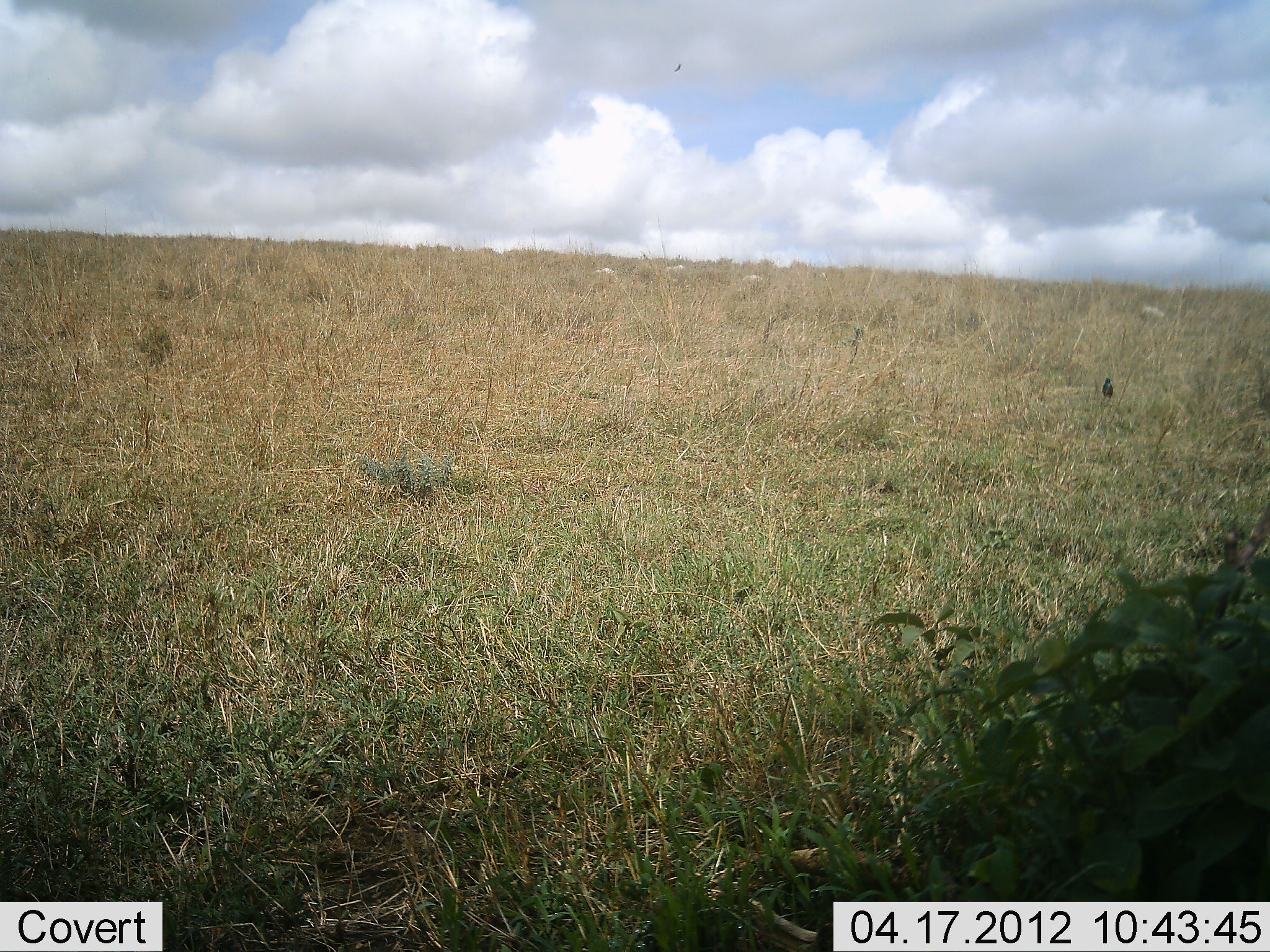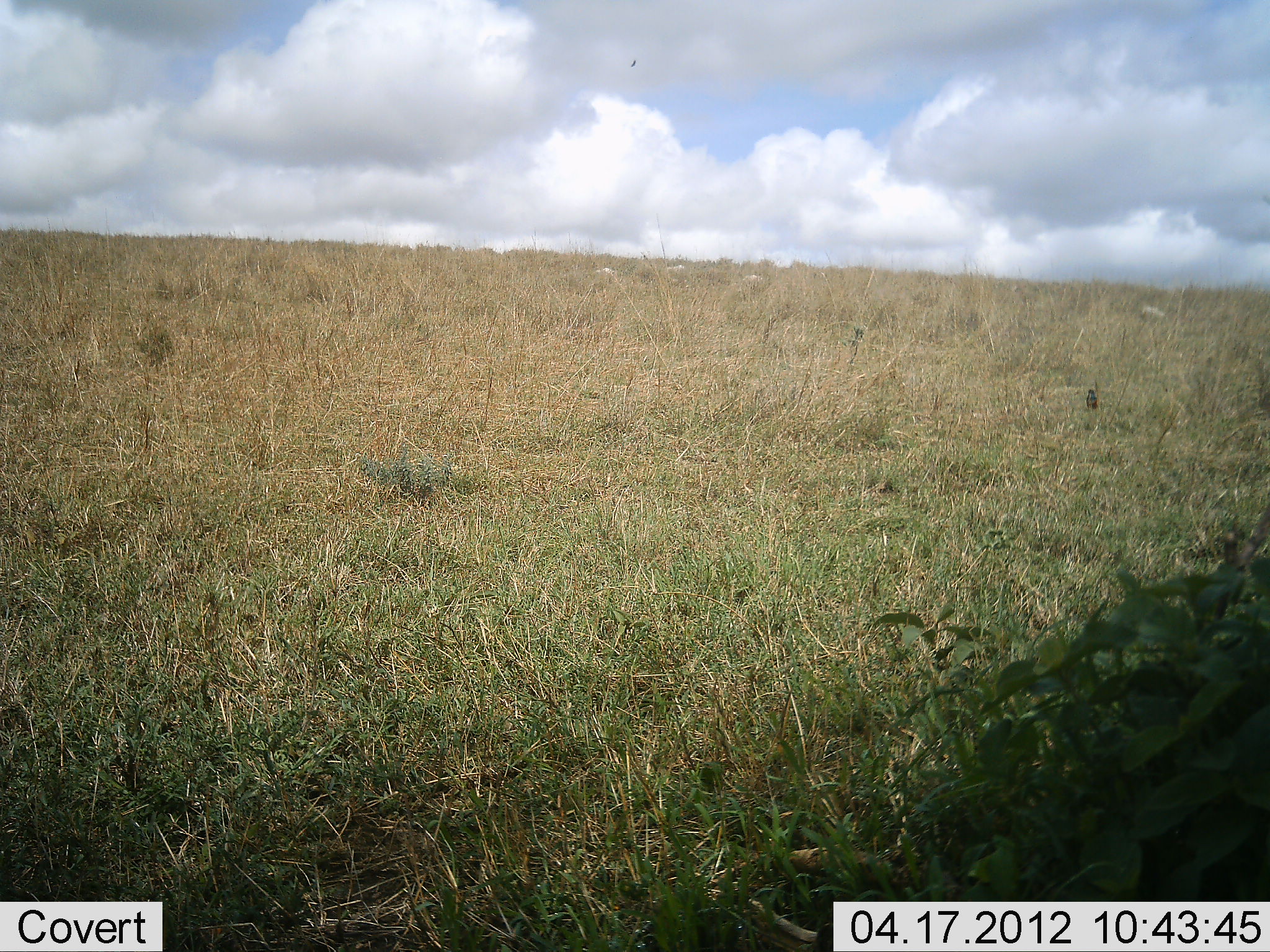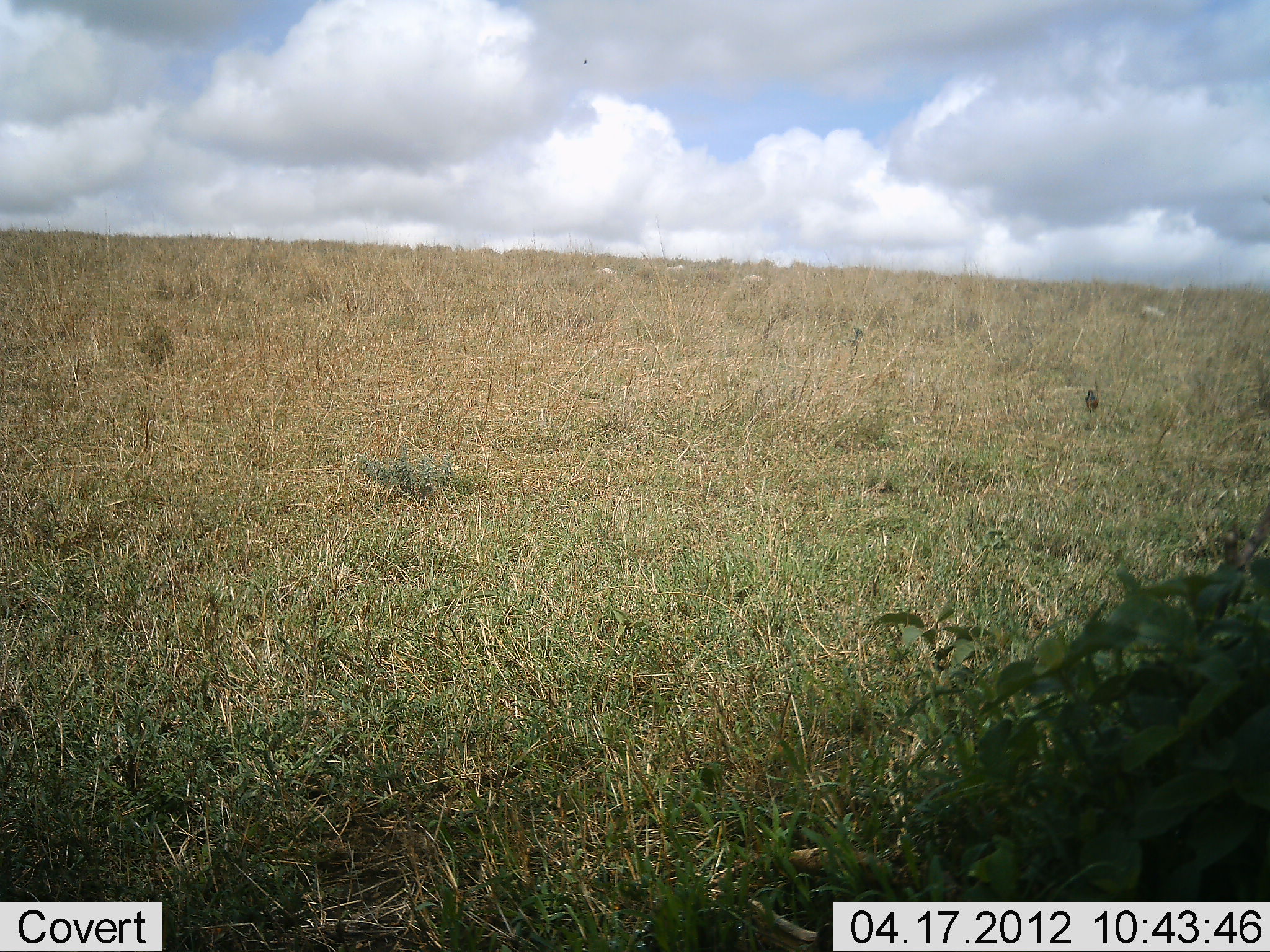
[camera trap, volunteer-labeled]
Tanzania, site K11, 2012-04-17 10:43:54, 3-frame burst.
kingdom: Animalia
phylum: Chordata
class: Aves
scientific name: Aves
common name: bird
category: otherbird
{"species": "otherbird (bird) (Aves)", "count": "1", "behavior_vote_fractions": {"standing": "11%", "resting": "0%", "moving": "84%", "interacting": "0%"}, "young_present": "0%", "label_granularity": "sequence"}